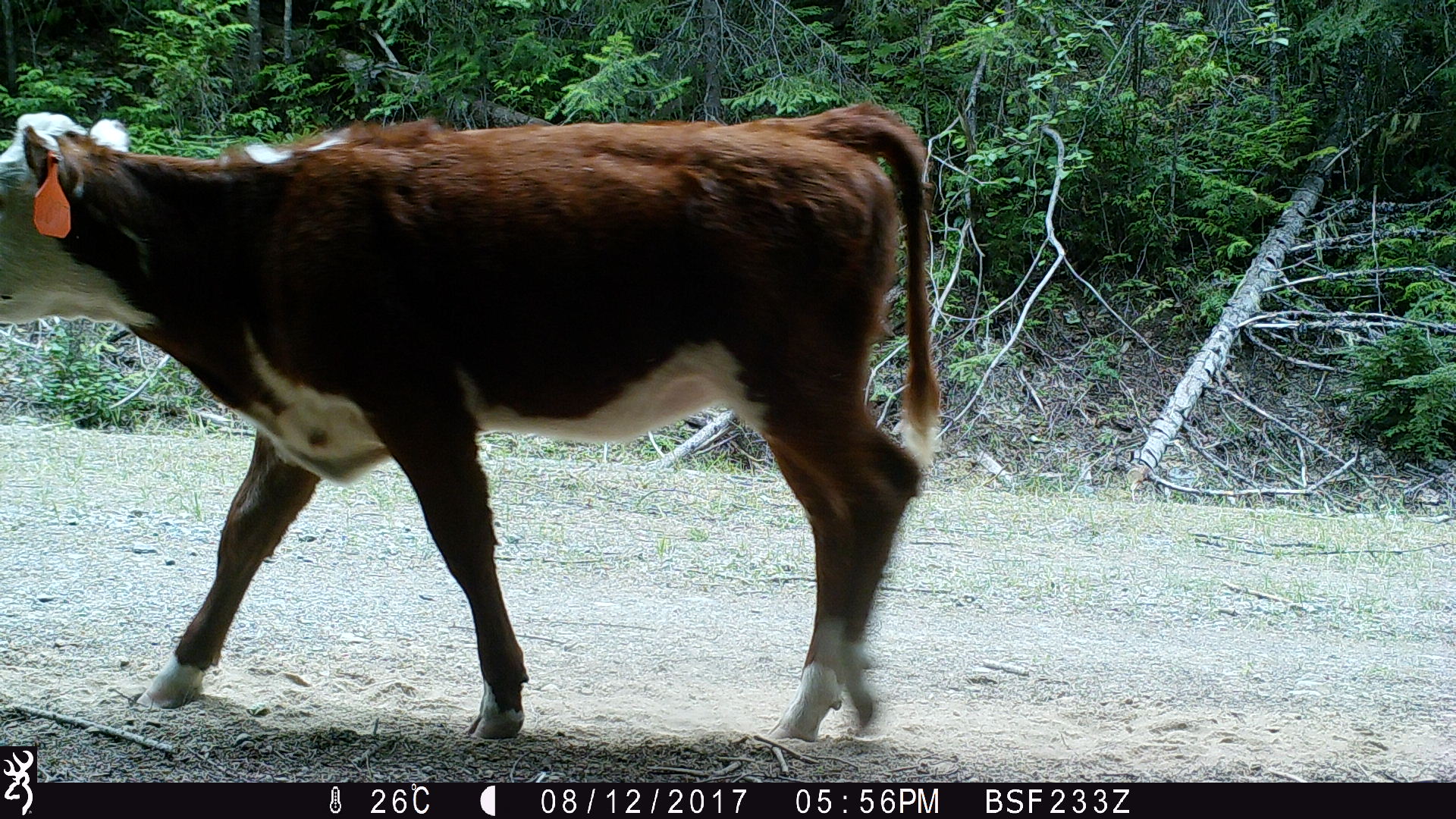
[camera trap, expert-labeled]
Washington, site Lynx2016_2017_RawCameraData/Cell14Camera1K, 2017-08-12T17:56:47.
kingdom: Animalia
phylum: Chordata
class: Mammalia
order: Artiodactyla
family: Bovidae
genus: Bos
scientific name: Bos taurus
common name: domestic cattle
Domestic cattle (Bos taurus). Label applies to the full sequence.